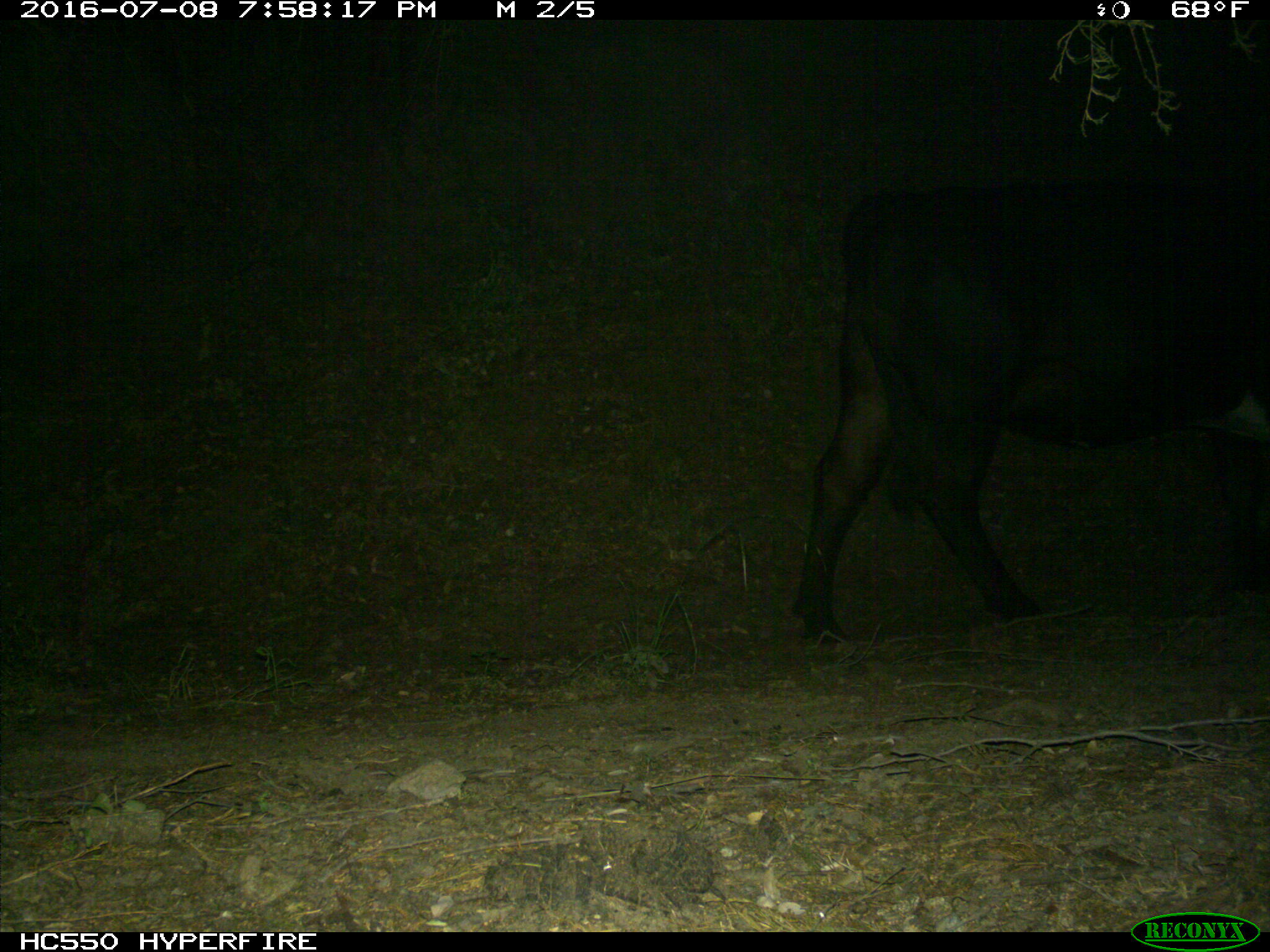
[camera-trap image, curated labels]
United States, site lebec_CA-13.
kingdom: Animalia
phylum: Chordata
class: Mammalia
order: Artiodactyla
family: Bovidae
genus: Bos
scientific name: Bos taurus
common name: domestic cow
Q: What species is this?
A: Bos taurus (domestic cow).